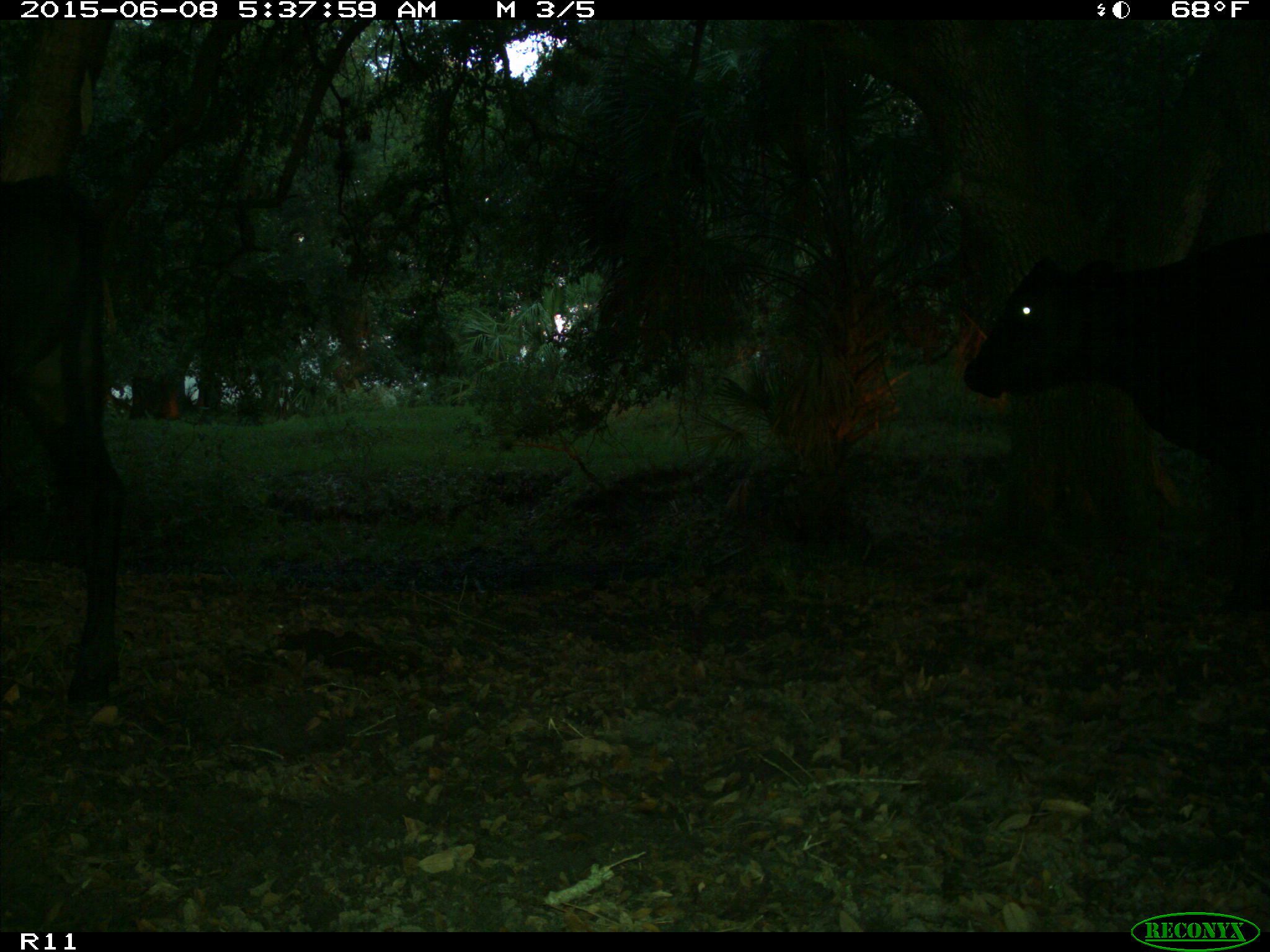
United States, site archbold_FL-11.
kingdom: Animalia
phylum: Chordata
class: Mammalia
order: Artiodactyla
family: Bovidae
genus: Bos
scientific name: Bos taurus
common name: domestic cow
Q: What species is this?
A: Bos taurus (domestic cow).